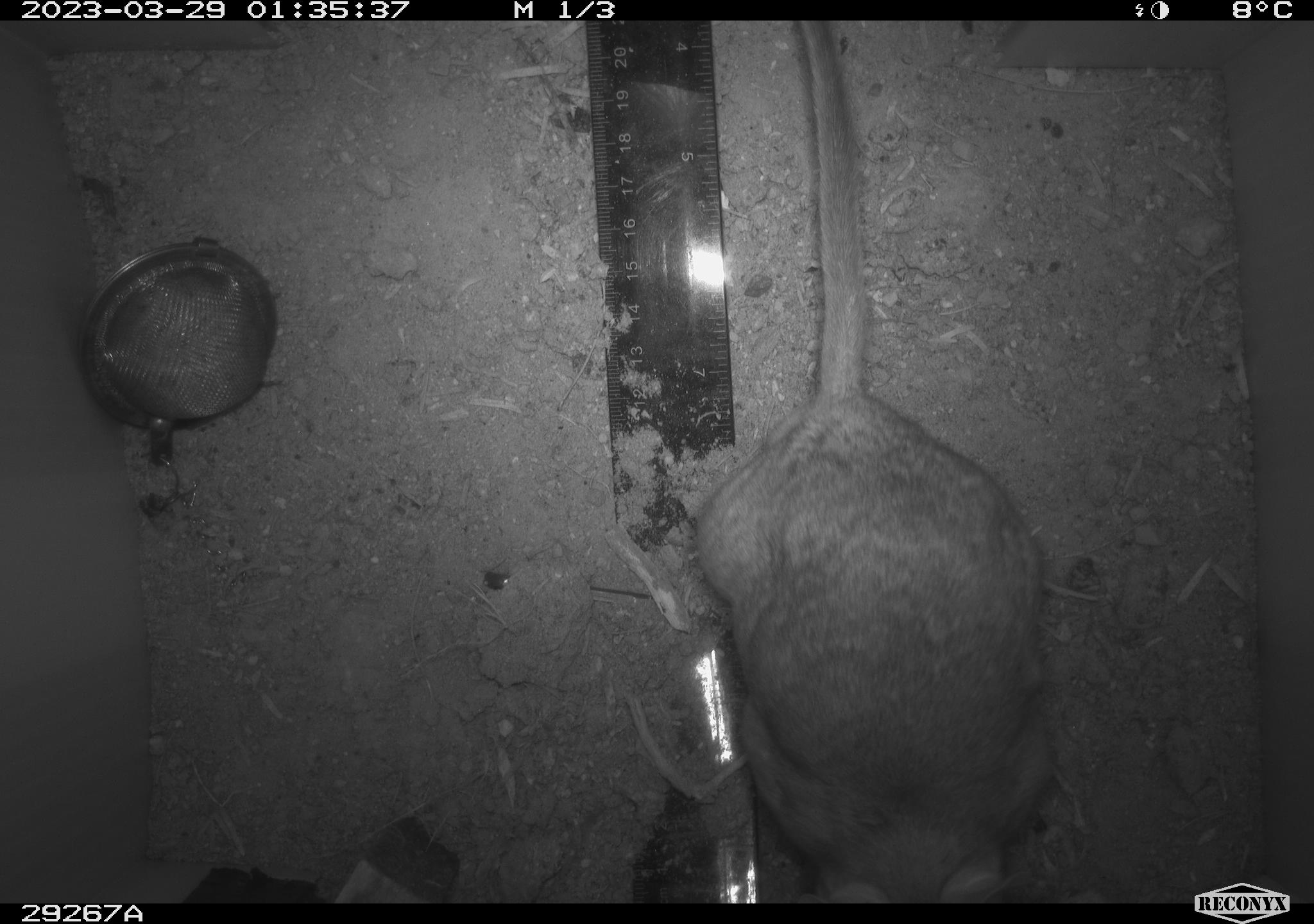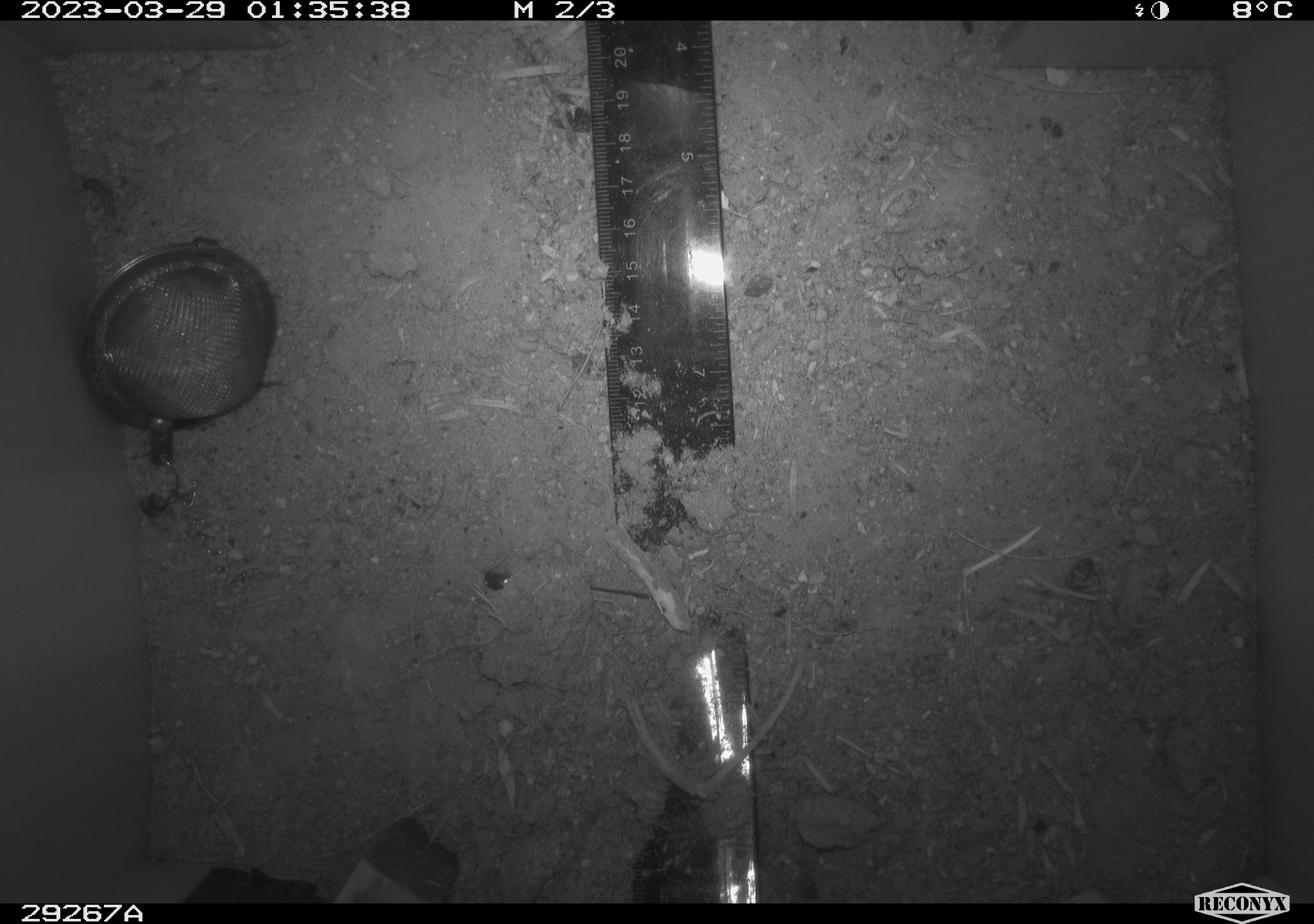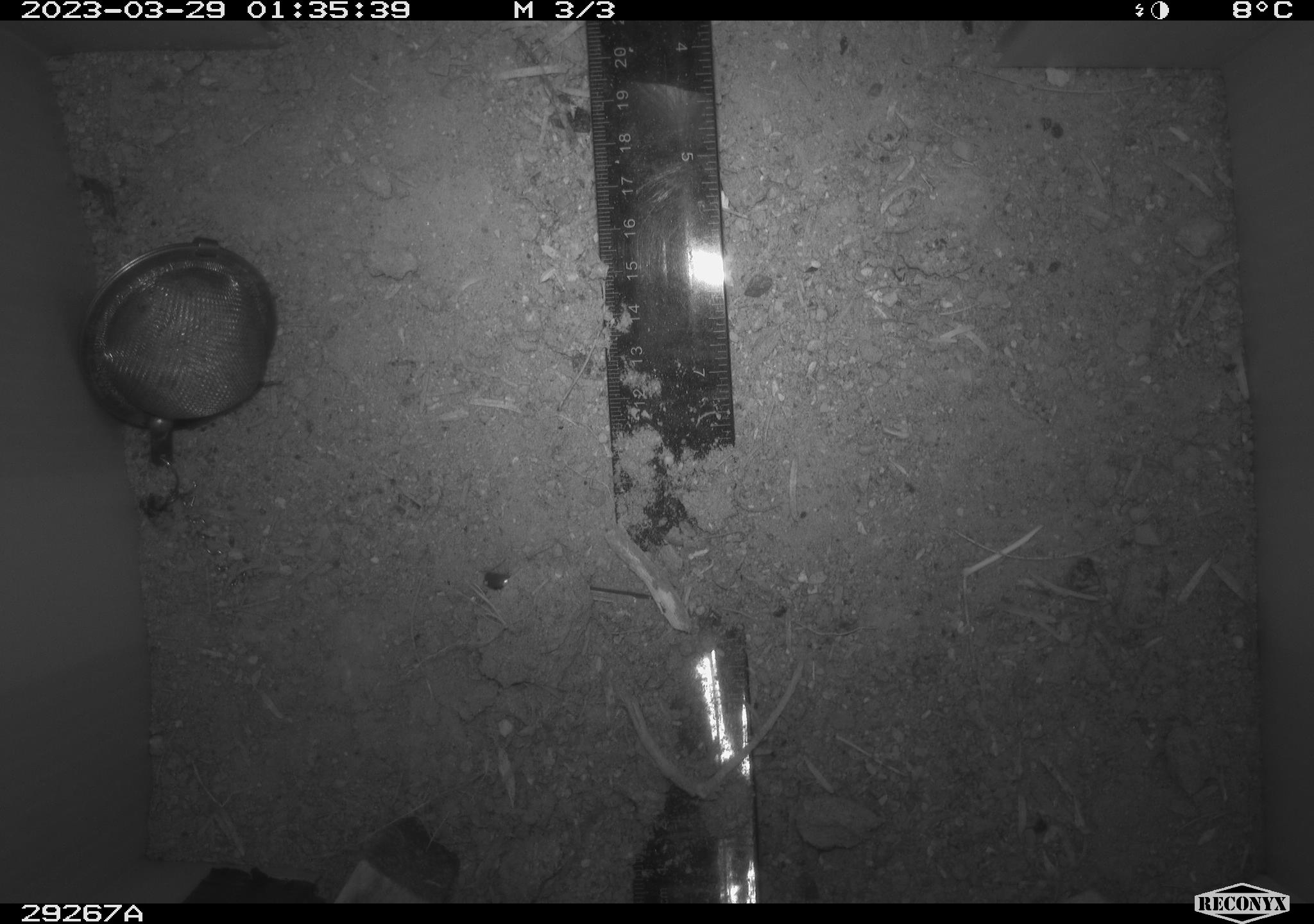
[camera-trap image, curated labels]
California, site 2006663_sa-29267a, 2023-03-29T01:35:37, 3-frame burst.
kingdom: Animalia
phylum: Chordata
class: Mammalia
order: Rodentia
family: Cricetidae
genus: Neotoma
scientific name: Neotoma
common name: pack rat or woodrat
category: neotoma species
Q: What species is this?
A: Neotoma species (pack rat or woodrat) (Neotoma).